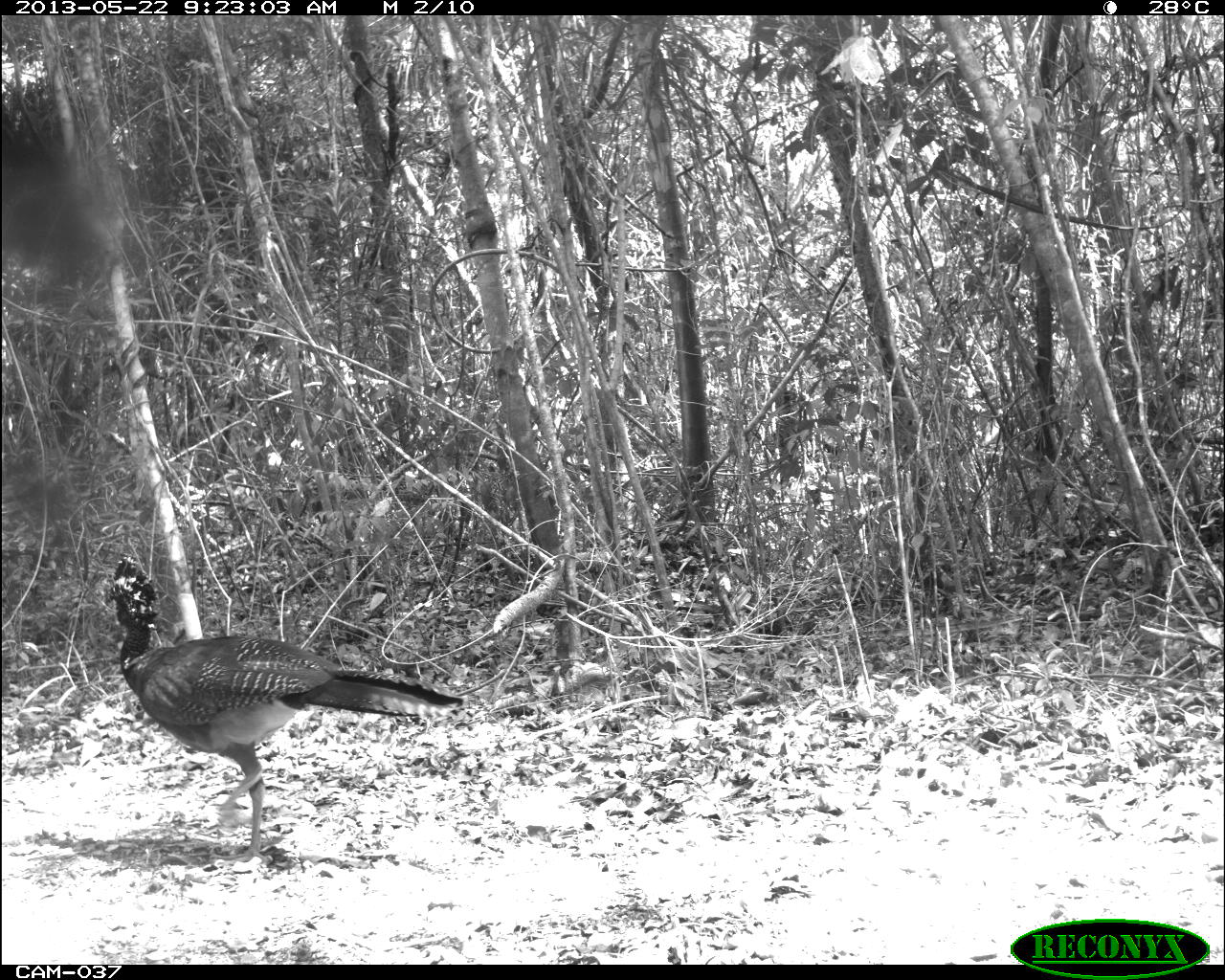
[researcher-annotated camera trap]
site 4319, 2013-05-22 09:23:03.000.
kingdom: Animalia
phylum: Chordata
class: Aves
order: Galliformes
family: Cracidae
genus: Crax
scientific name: Crax rubra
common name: great curassow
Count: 1.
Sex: female.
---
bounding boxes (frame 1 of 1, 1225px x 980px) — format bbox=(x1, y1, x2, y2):
crax rubra: bbox=(96, 542, 466, 873)